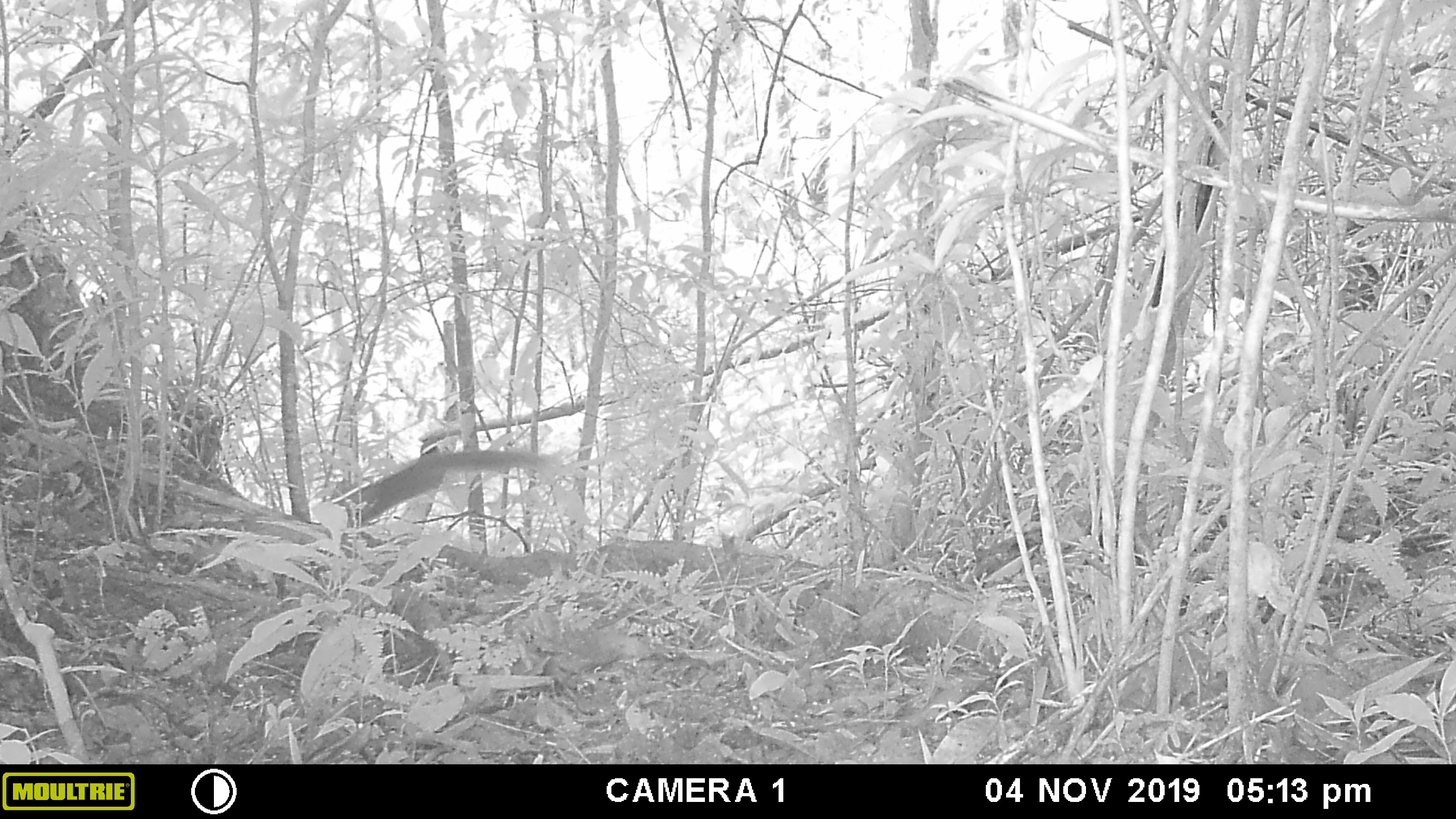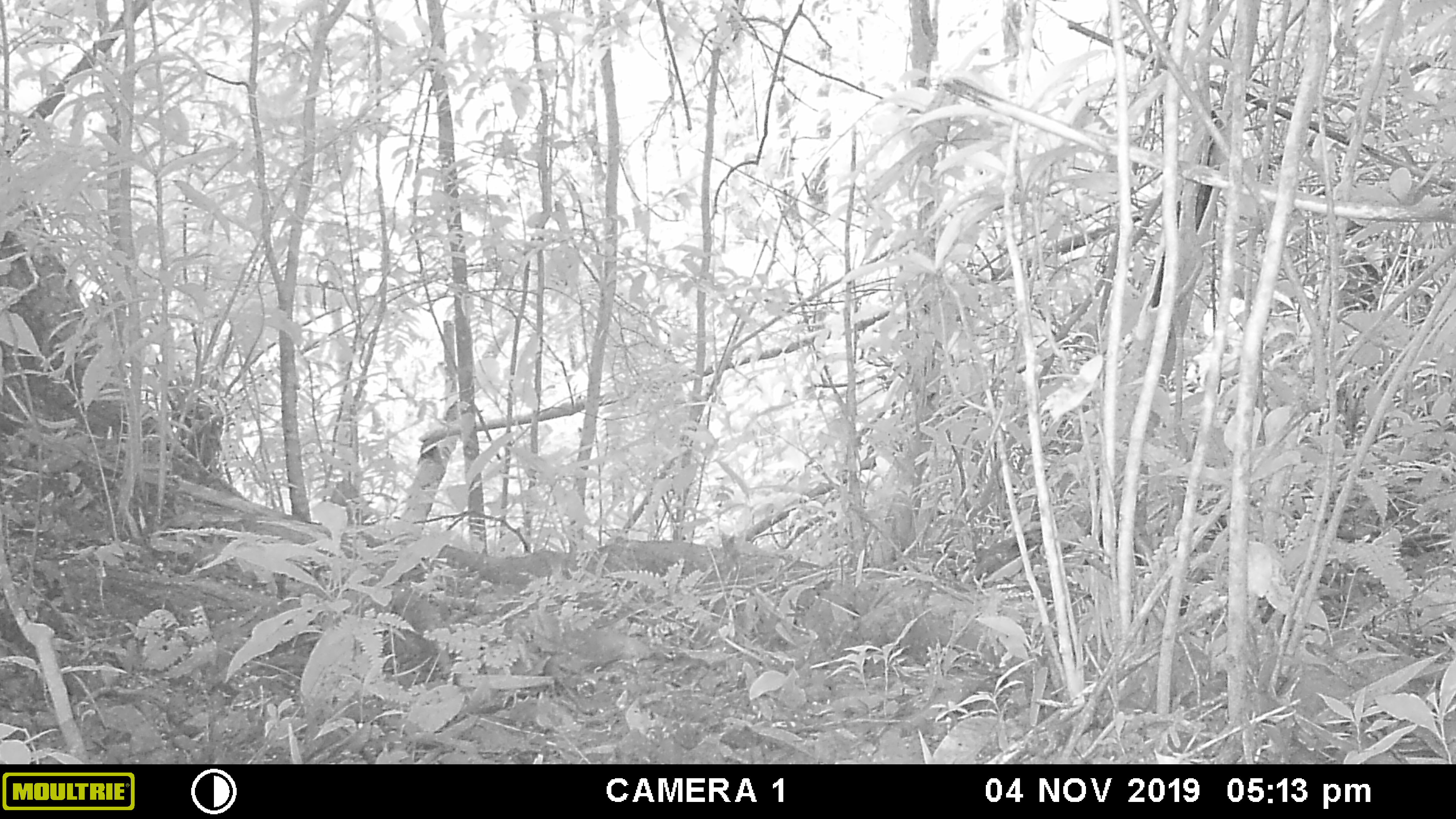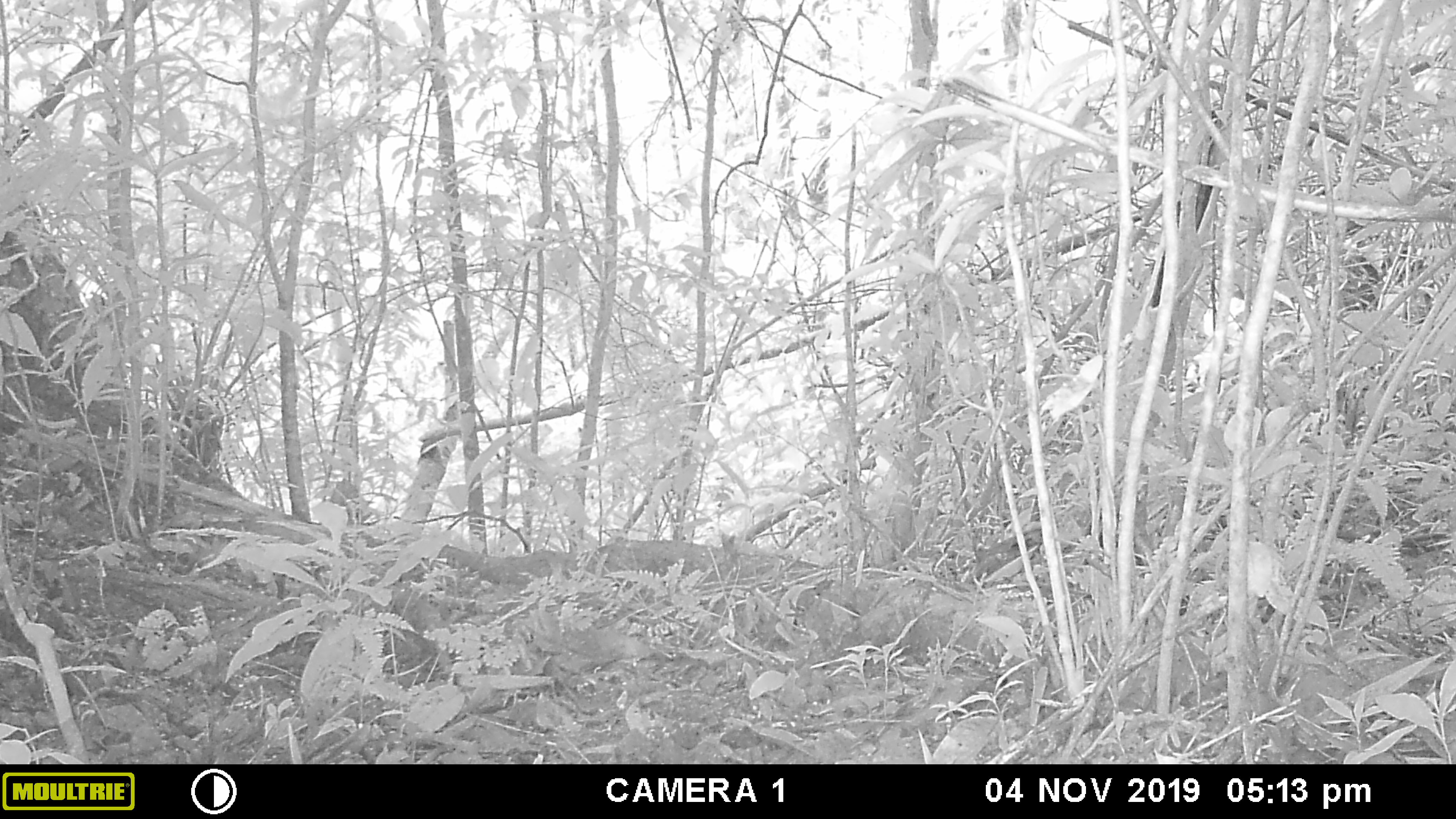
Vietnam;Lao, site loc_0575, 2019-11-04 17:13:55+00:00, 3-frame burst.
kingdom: Animalia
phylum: Chordata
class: Mammalia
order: Rodentia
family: Sciuridae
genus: Sciurus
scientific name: Sciurus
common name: squirrel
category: unidentified squirrel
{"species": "unidentified squirrel (squirrel) (Sciurus)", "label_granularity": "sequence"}